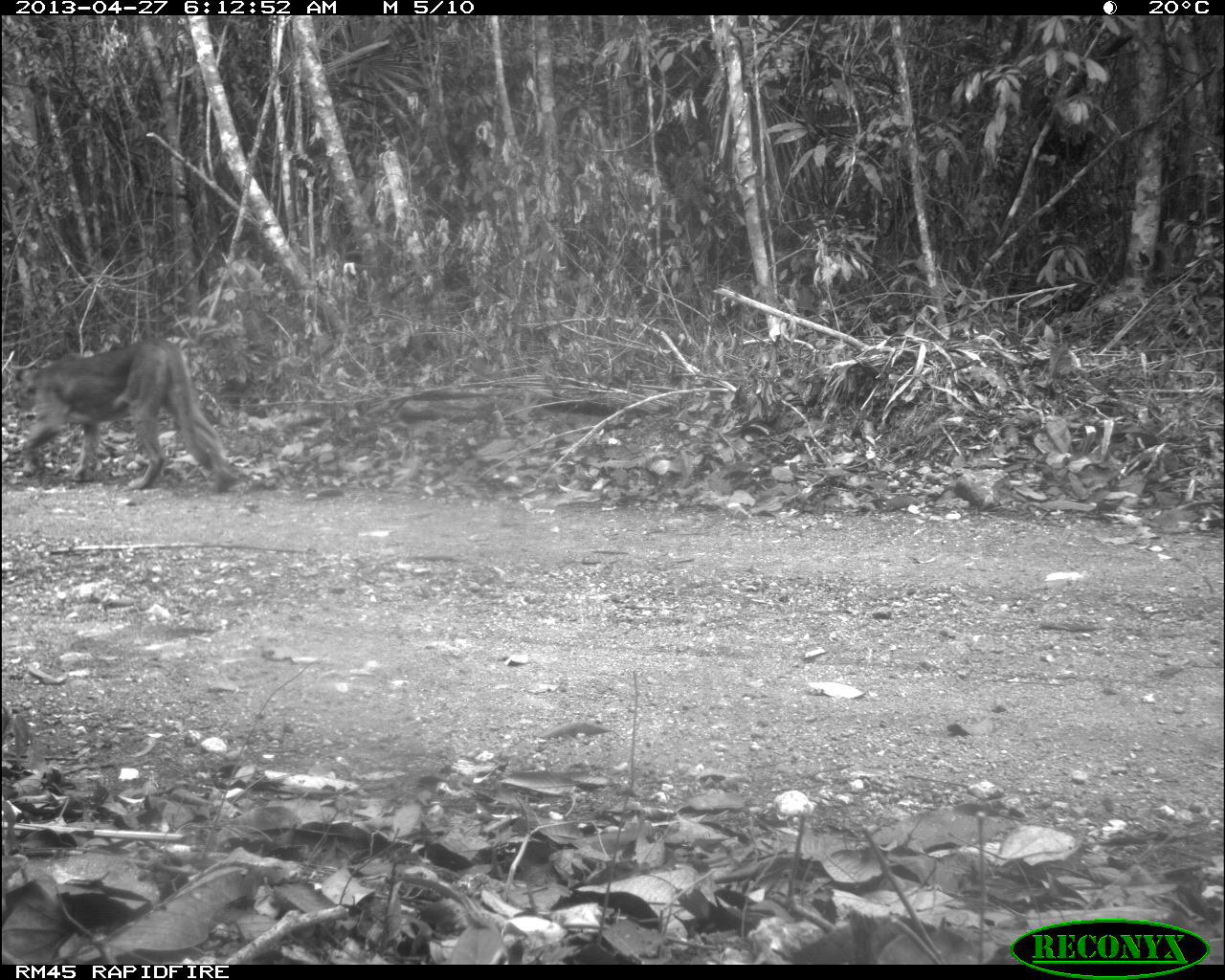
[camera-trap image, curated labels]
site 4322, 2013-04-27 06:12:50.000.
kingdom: Animalia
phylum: Chordata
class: Mammalia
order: Carnivora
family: Felidae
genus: Puma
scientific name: Puma concolor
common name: mountain lion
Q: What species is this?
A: Puma concolor (mountain lion).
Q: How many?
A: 1.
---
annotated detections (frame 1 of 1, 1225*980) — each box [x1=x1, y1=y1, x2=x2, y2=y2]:
puma concolor: [x1=10, y1=338, x2=232, y2=492]